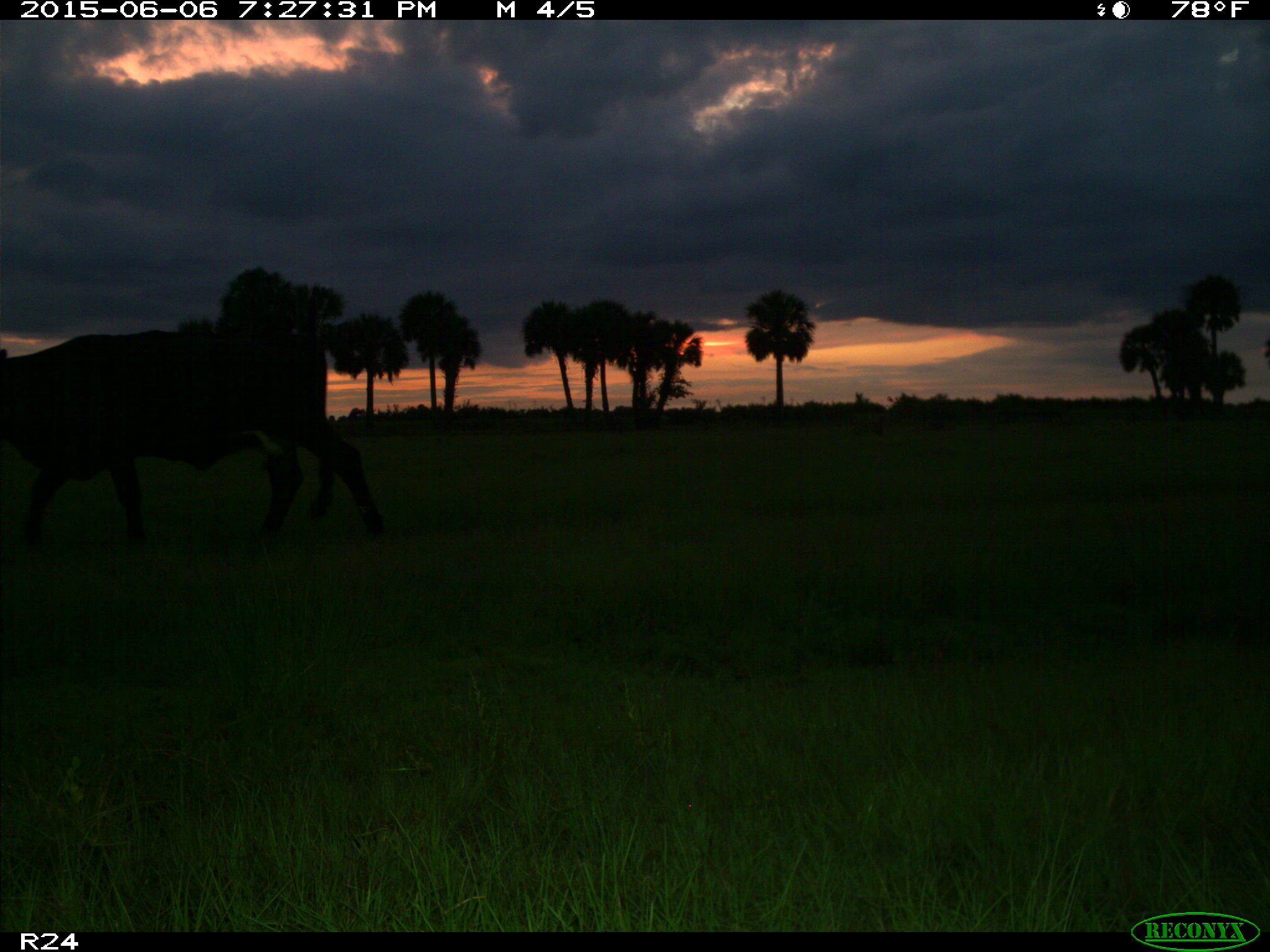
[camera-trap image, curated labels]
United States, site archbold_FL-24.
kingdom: Animalia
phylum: Chordata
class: Mammalia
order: Artiodactyla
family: Bovidae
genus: Bos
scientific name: Bos taurus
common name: domestic cow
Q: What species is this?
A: Bos taurus (domestic cow).